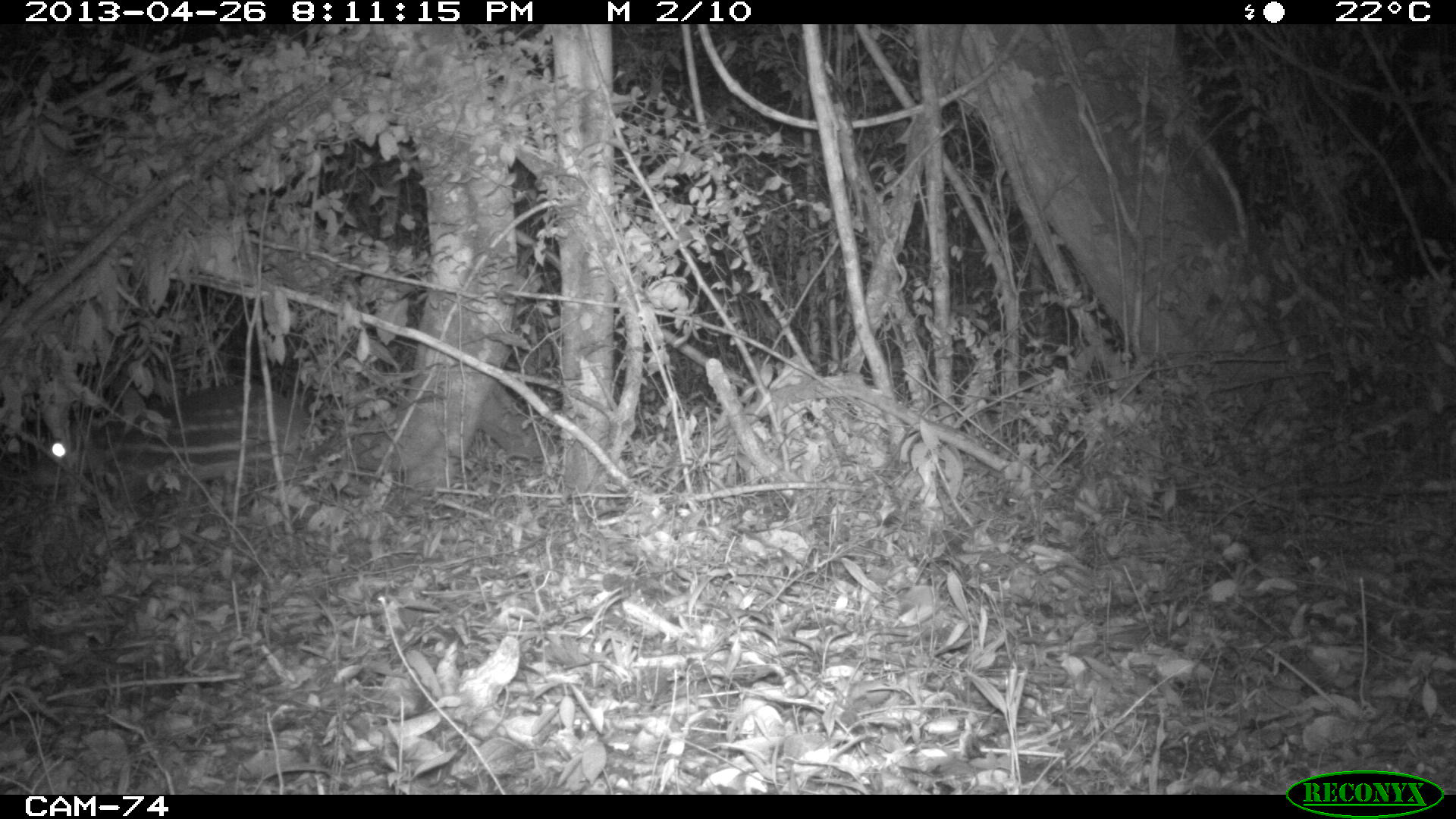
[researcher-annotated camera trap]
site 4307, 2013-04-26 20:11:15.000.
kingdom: Animalia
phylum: Chordata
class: Mammalia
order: Rodentia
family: Cuniculidae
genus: Cuniculus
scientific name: Cuniculus paca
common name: lowland paca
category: agouti paca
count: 1